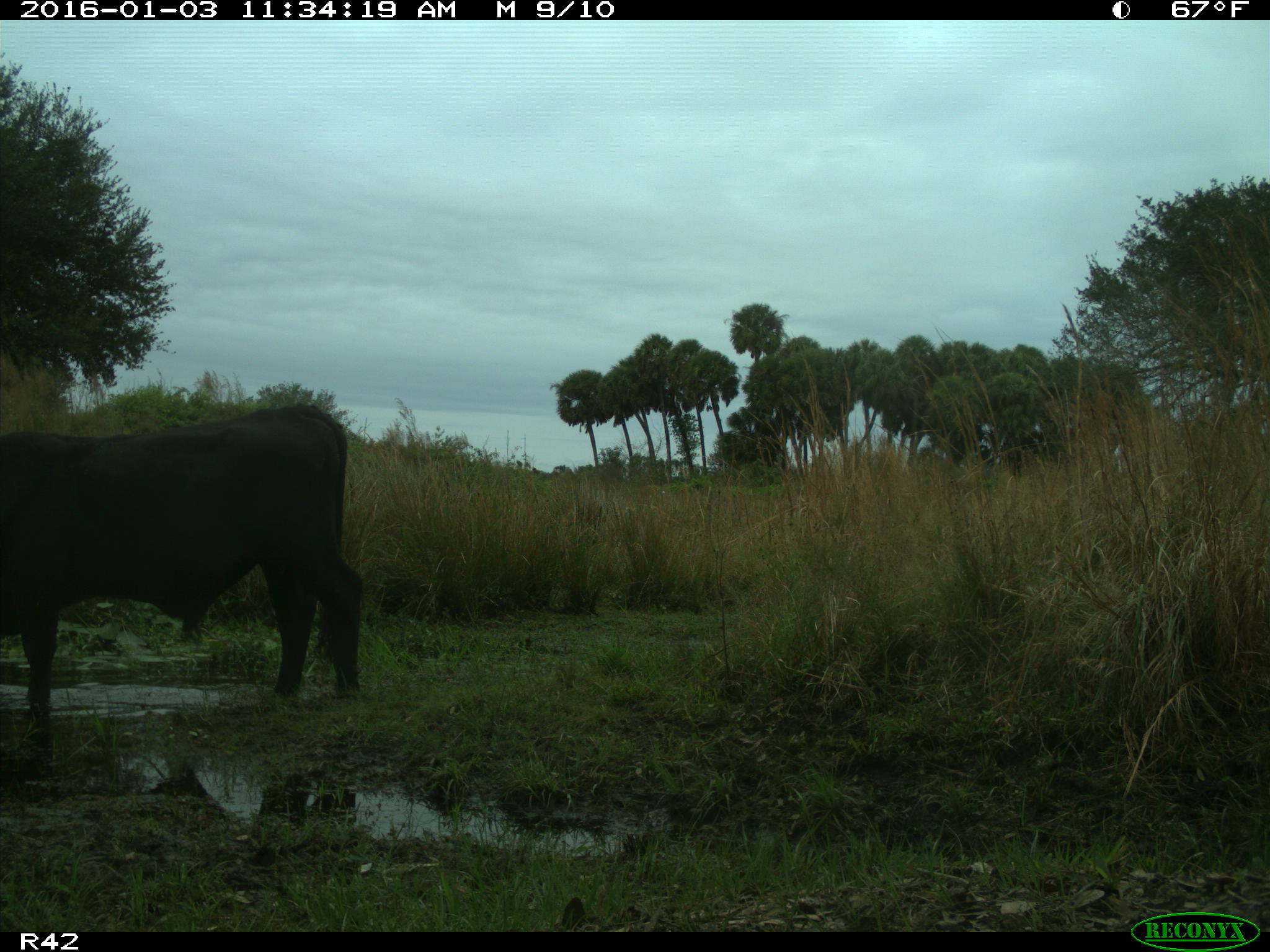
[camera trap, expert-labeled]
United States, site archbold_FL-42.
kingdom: Animalia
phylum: Chordata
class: Mammalia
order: Artiodactyla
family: Bovidae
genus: Bos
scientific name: Bos taurus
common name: domestic cow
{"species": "Bos taurus (domestic cow)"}